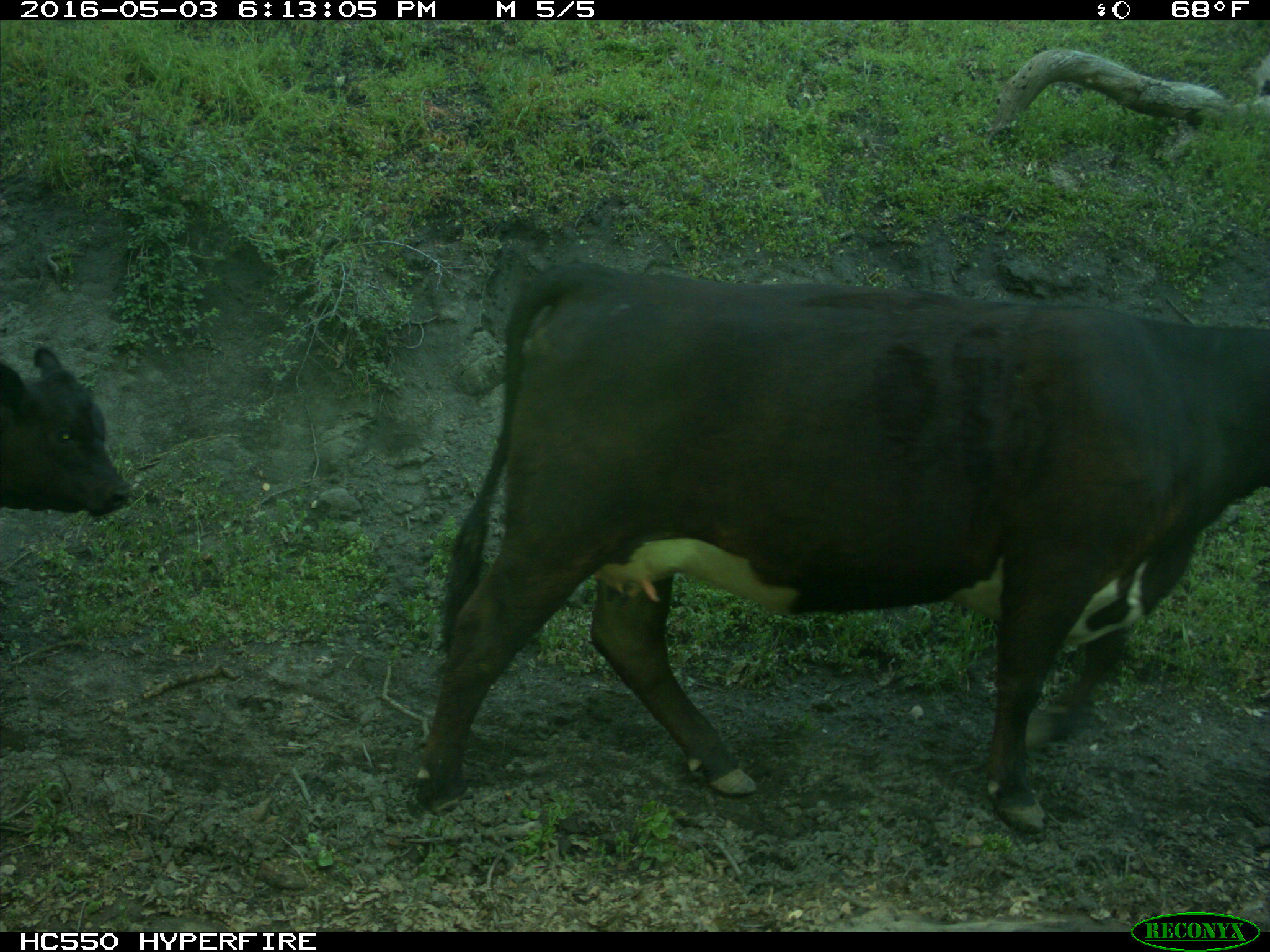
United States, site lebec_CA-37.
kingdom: Animalia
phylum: Chordata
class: Mammalia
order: Artiodactyla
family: Bovidae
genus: Bos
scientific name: Bos taurus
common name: domestic cow